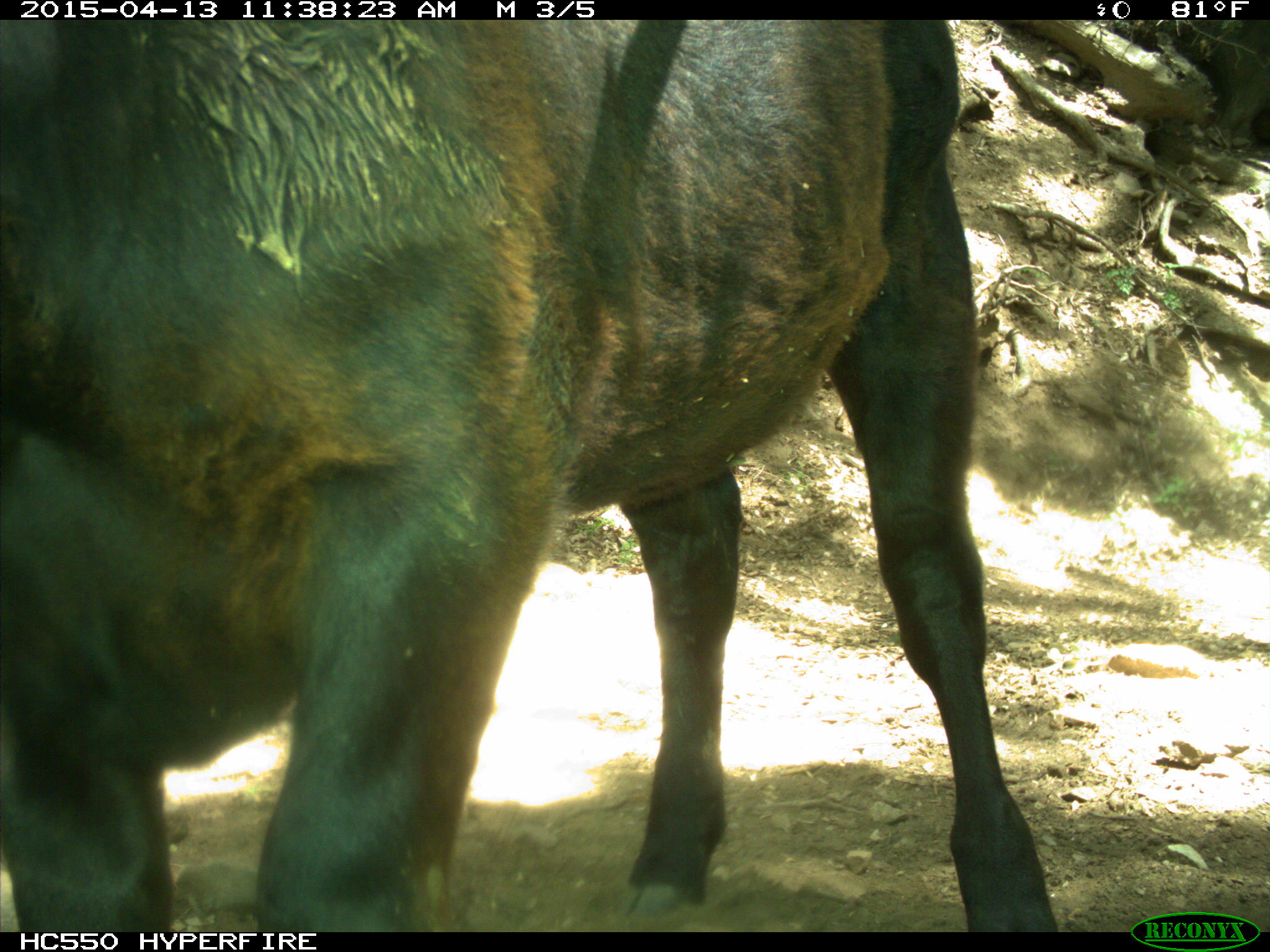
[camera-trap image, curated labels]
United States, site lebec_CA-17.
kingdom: Animalia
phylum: Chordata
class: Mammalia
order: Artiodactyla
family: Bovidae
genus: Bos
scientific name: Bos taurus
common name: domestic cow